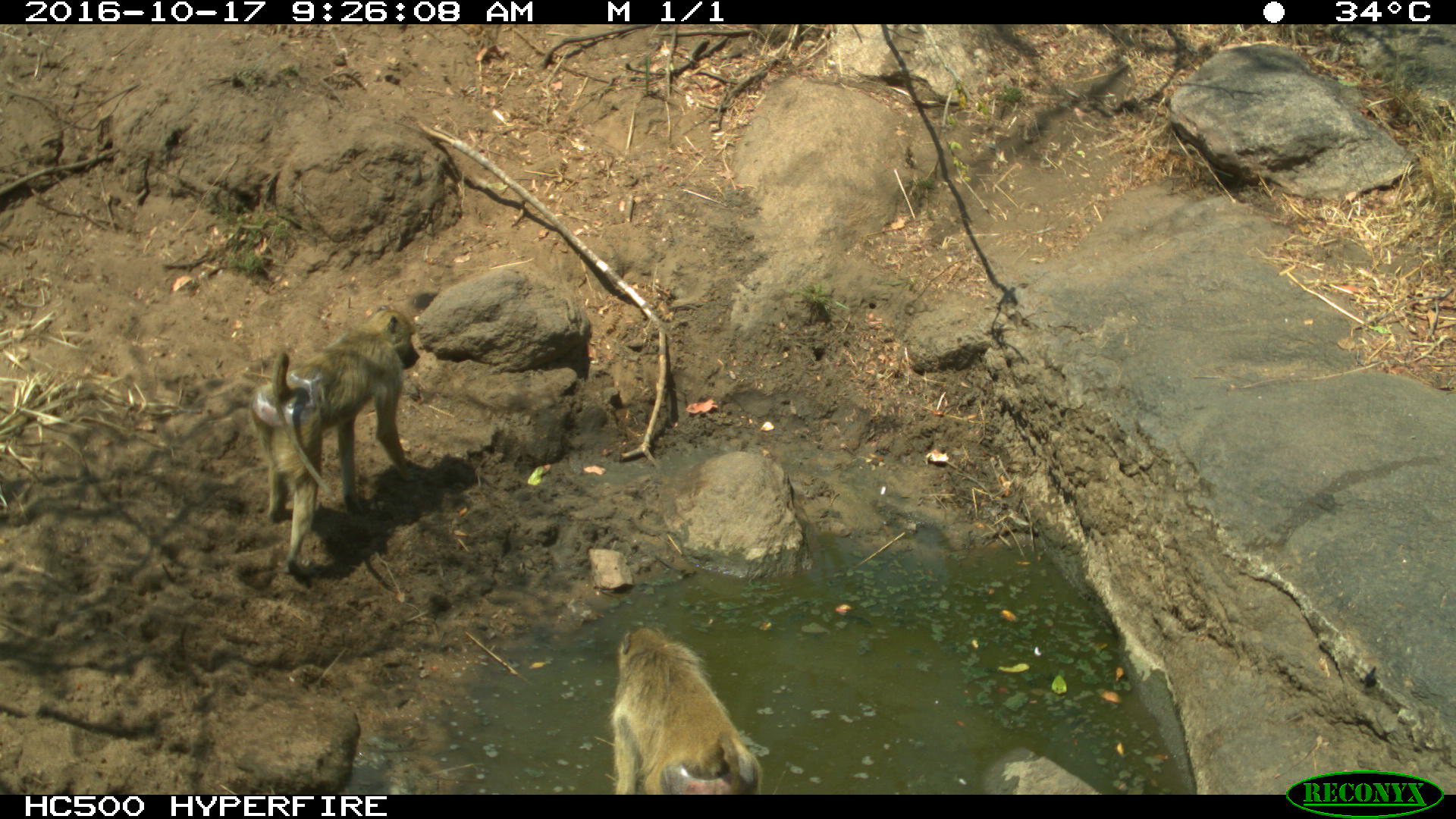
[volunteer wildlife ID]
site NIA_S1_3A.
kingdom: Animalia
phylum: Chordata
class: Mammalia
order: Primates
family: Cercopithecidae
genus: Papio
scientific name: Papio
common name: baboon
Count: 2.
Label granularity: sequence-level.